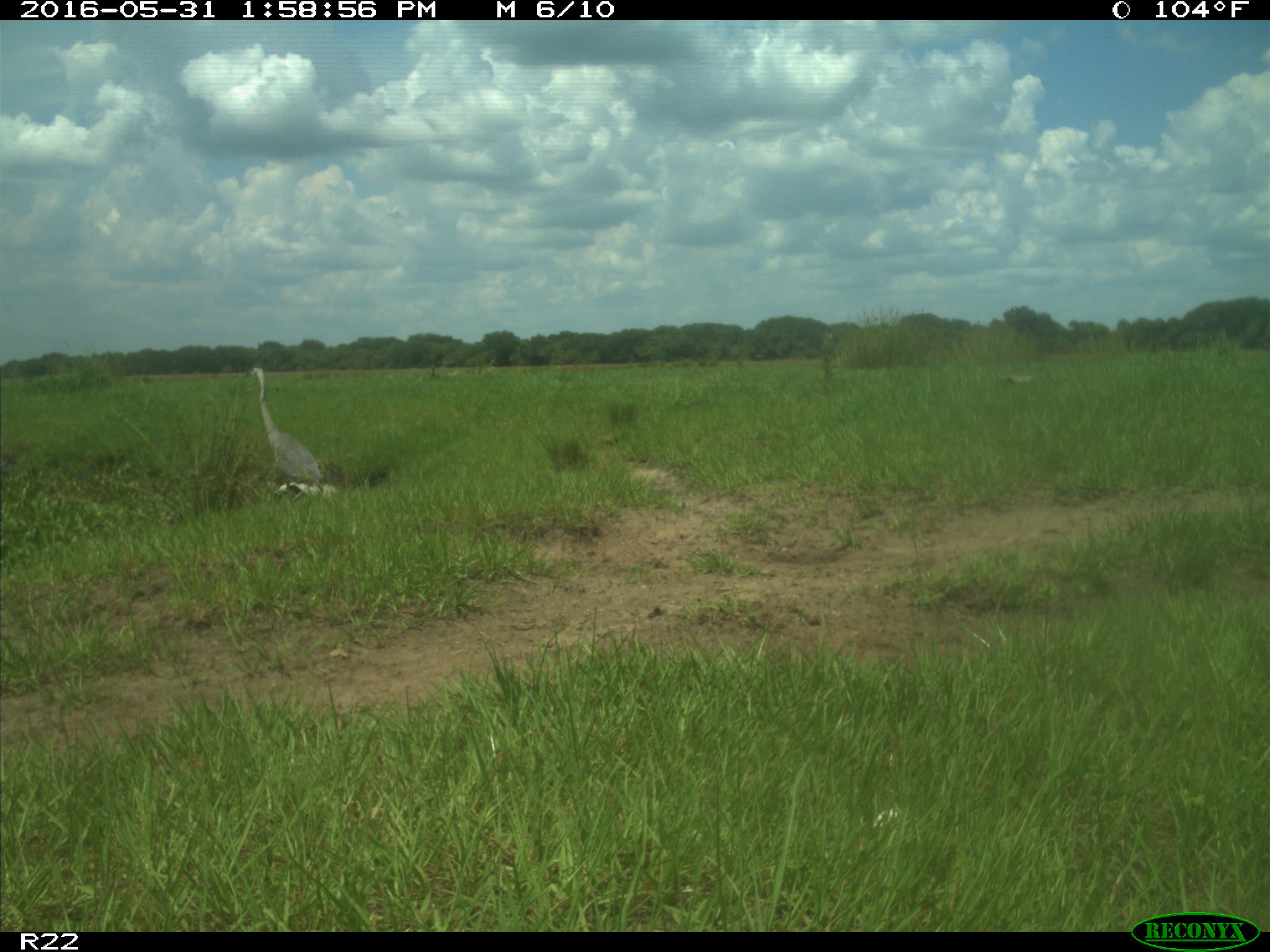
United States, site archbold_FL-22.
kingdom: Animalia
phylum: Chordata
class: Aves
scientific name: Aves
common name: birds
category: unidentified bird